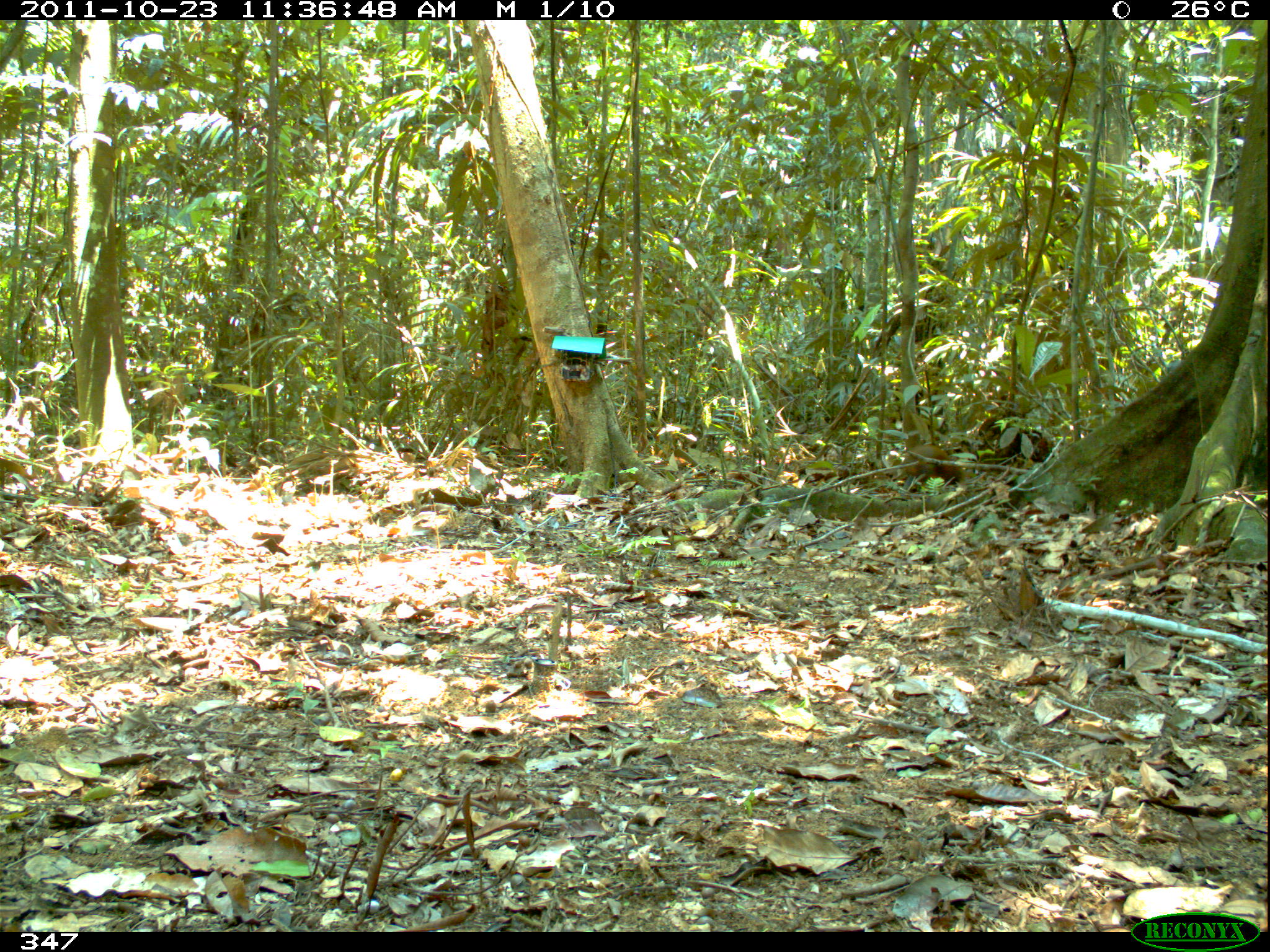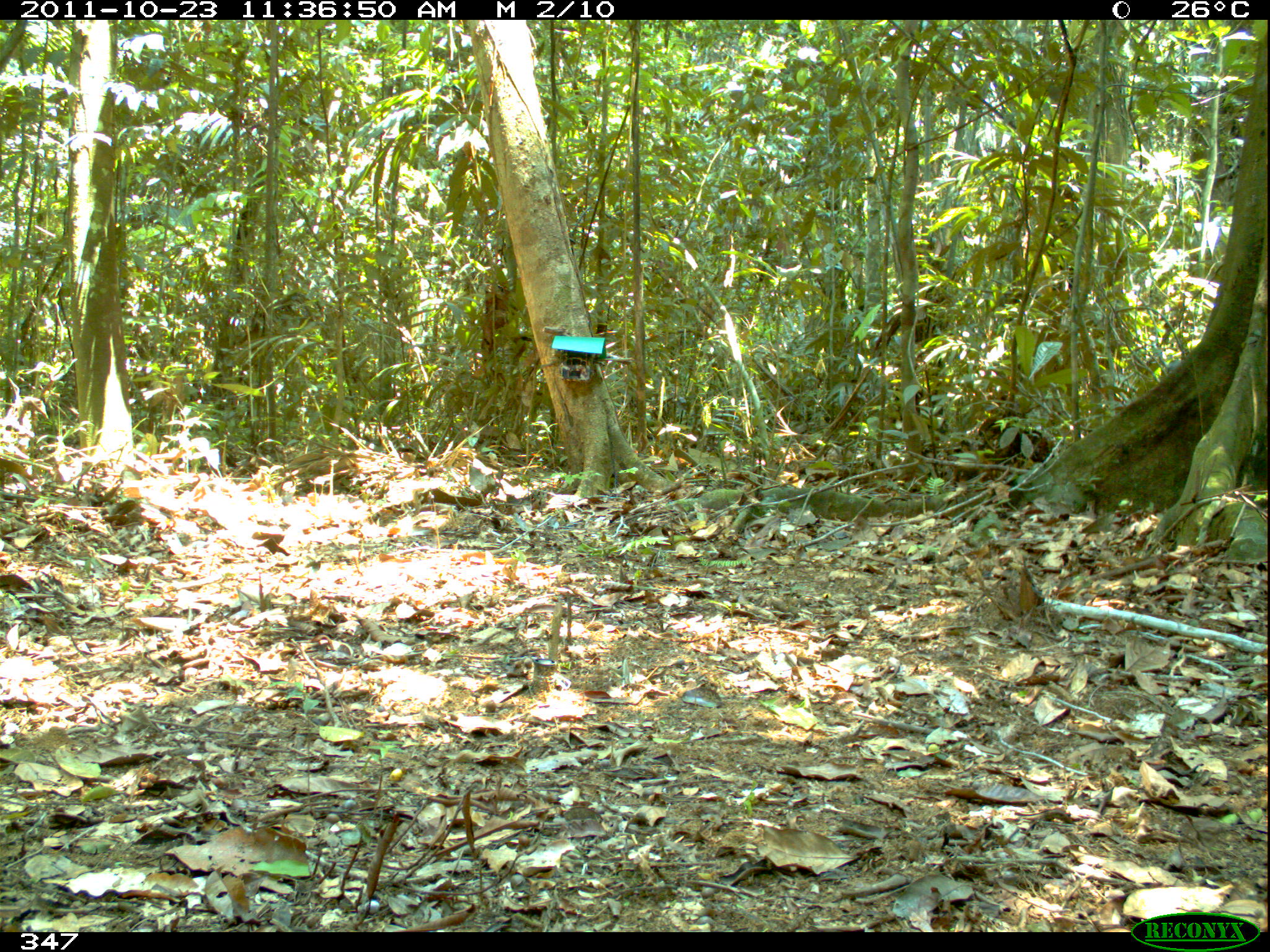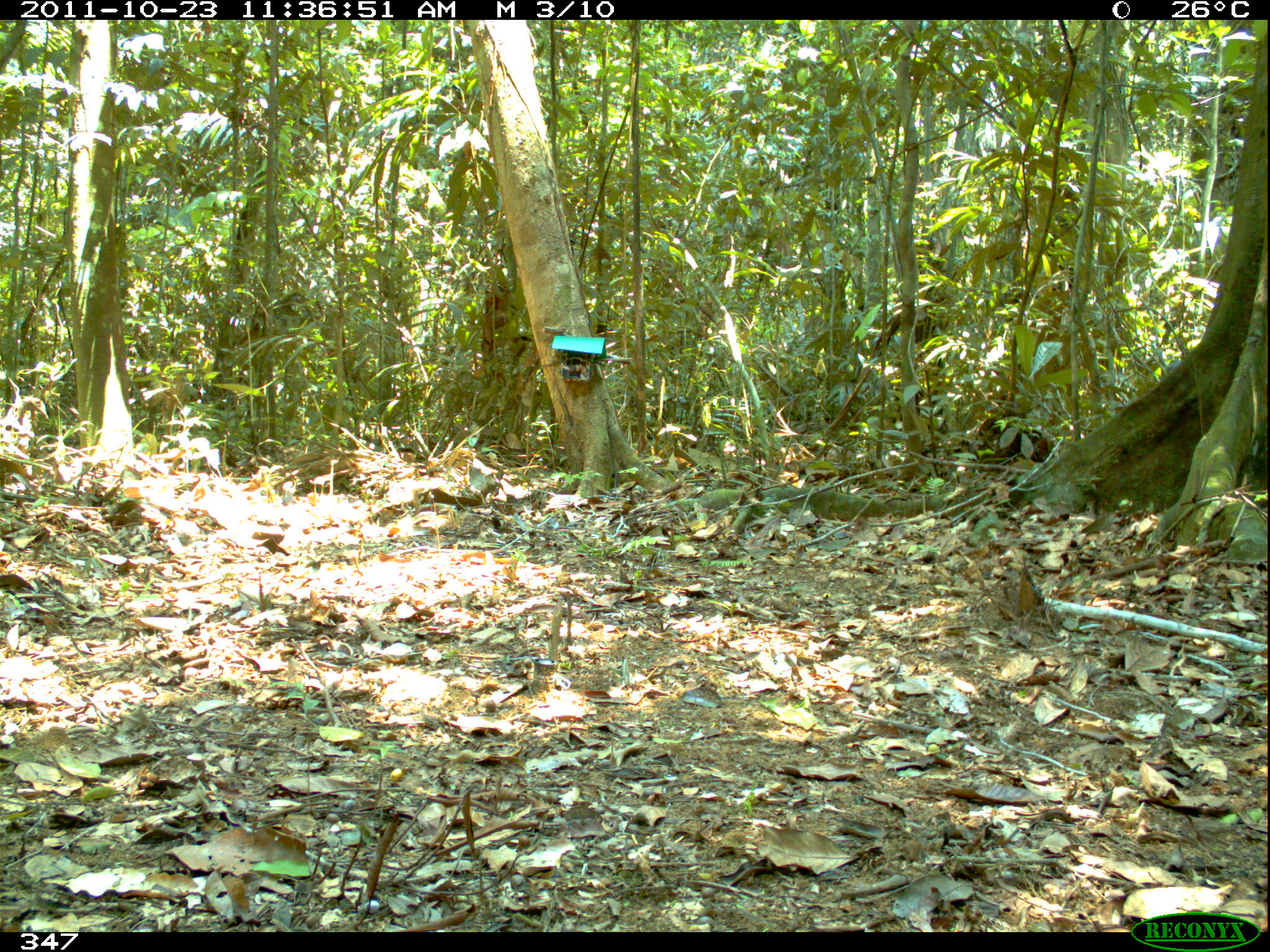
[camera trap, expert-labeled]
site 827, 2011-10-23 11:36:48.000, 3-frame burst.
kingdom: Animalia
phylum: Chordata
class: Mammalia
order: Rodentia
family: Dasyproctidae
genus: Dasyprocta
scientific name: Dasyprocta punctata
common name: central american agouti